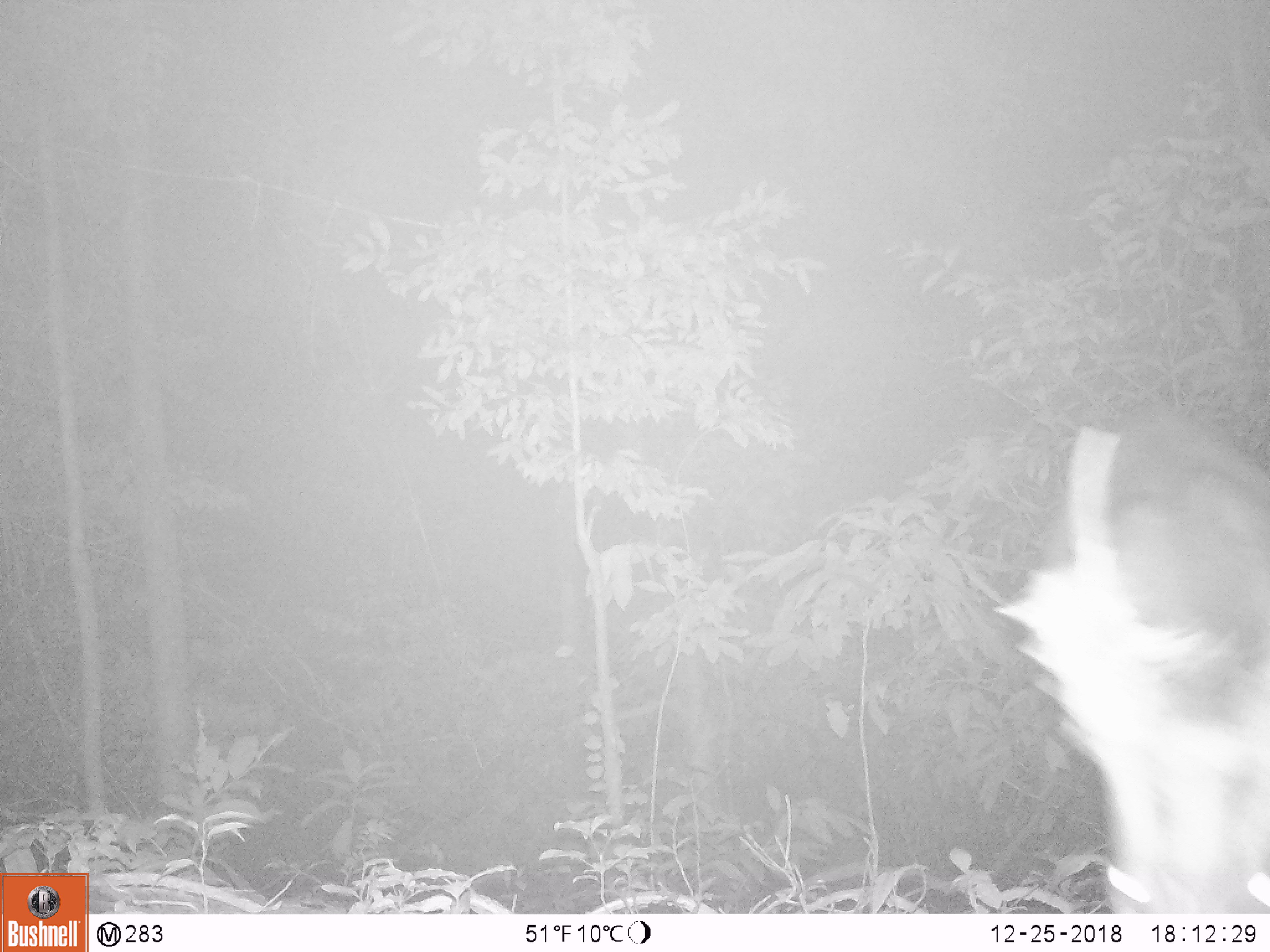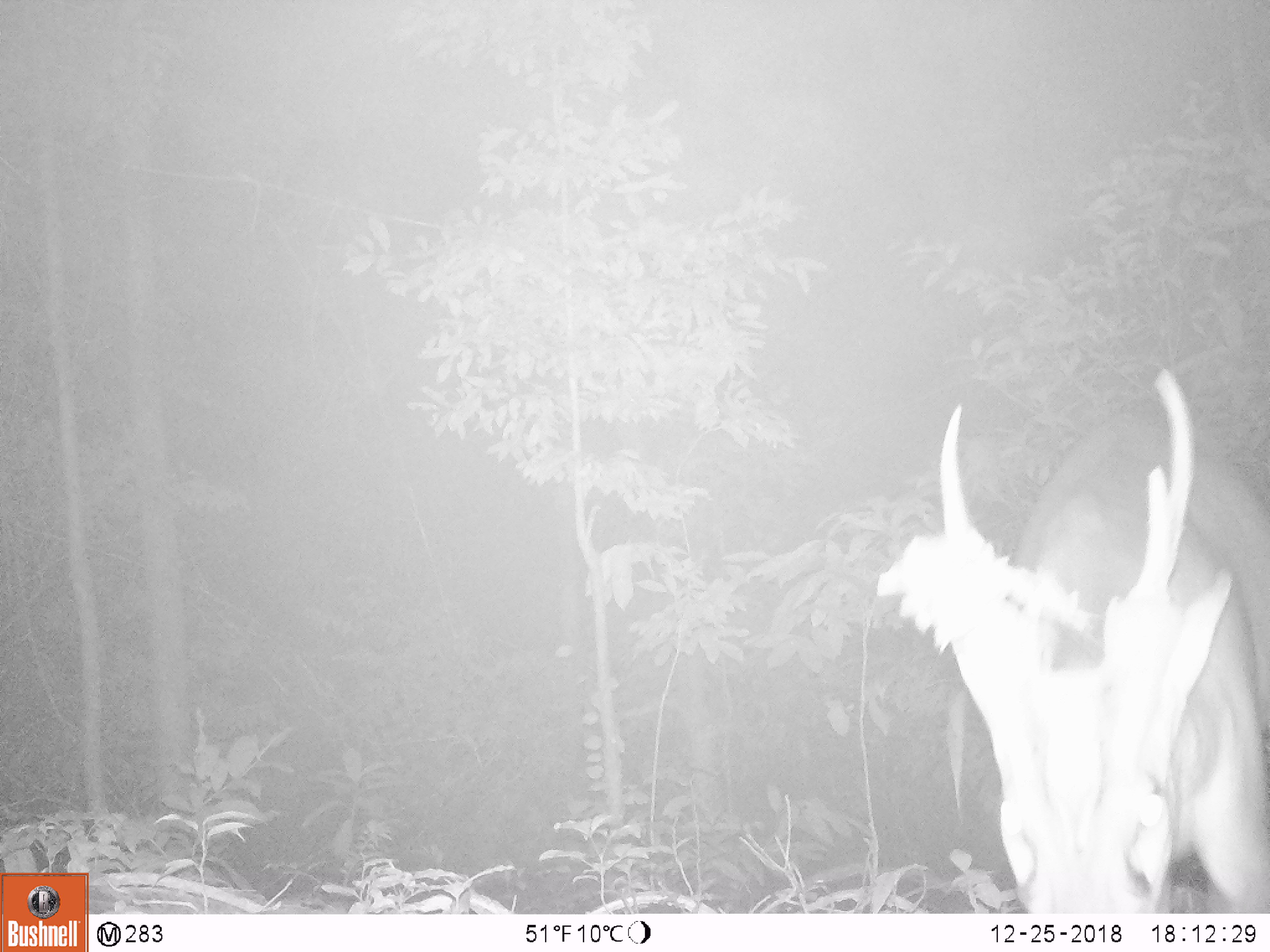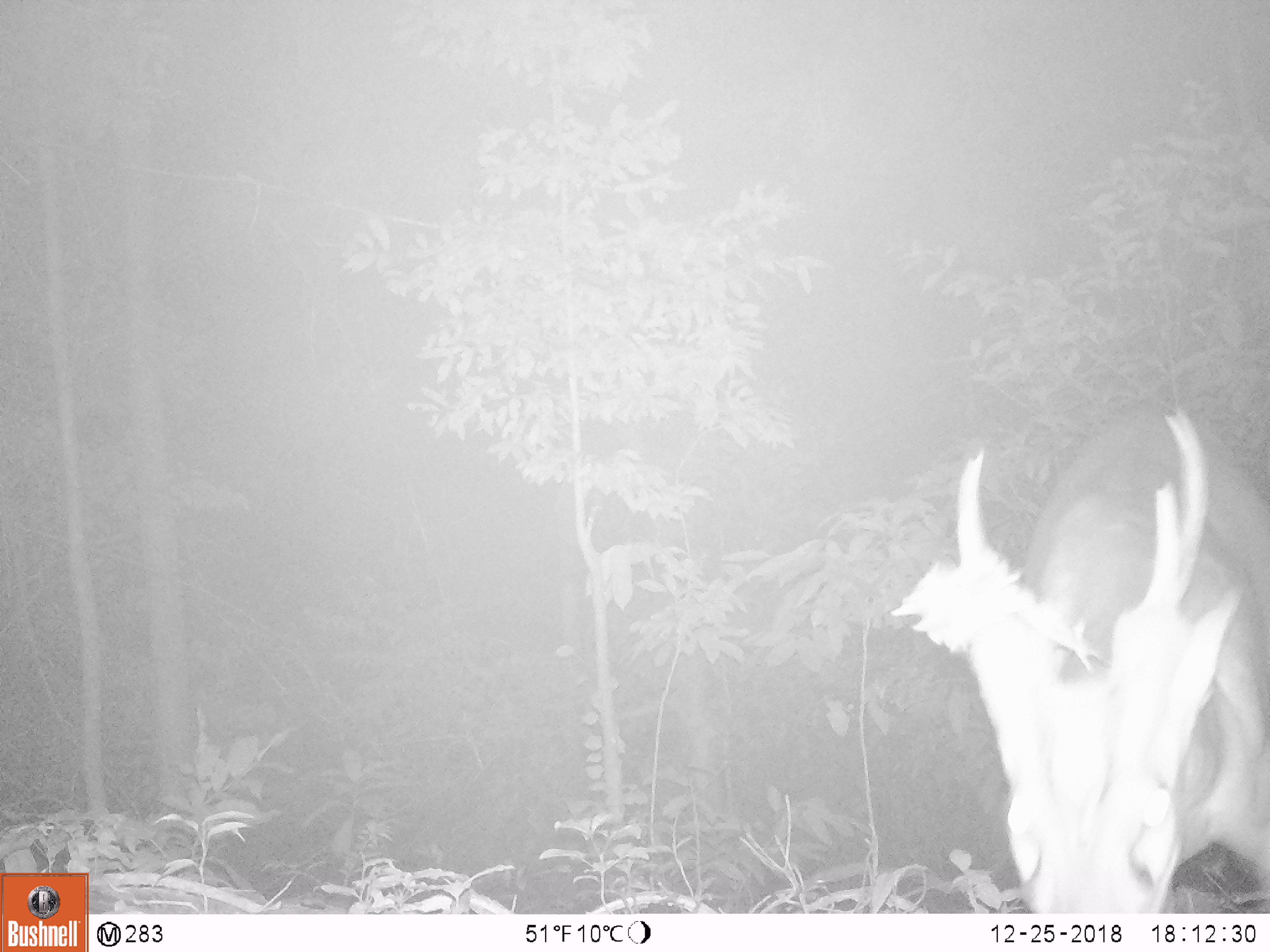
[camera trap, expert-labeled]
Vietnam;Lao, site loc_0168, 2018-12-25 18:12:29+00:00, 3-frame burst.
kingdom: Animalia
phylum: Chordata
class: Mammalia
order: Artiodactyla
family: Cervidae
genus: Muntiacus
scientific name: Muntiacus vuquangensis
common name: large-antlered muntjac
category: large antlered muntjac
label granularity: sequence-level